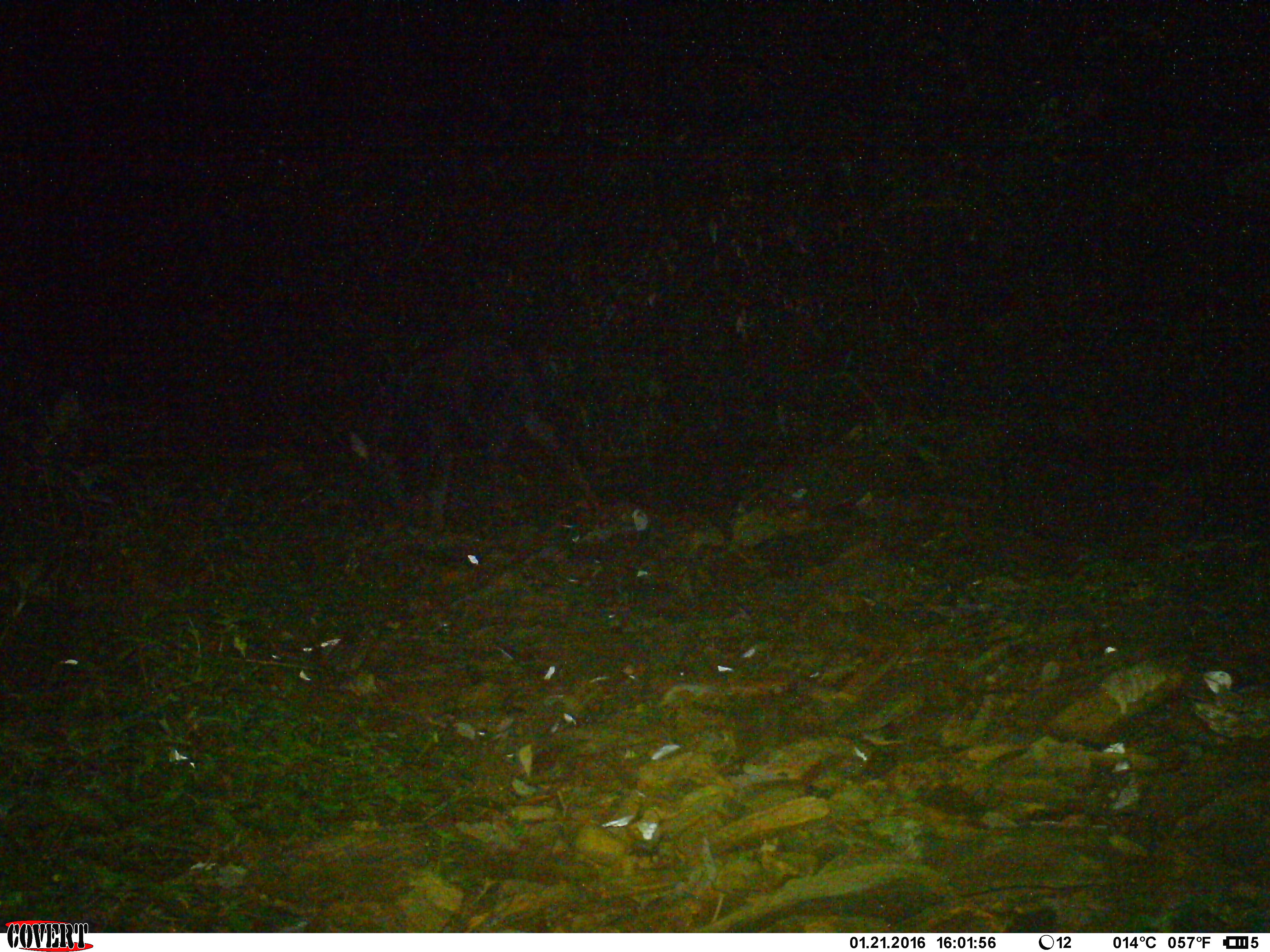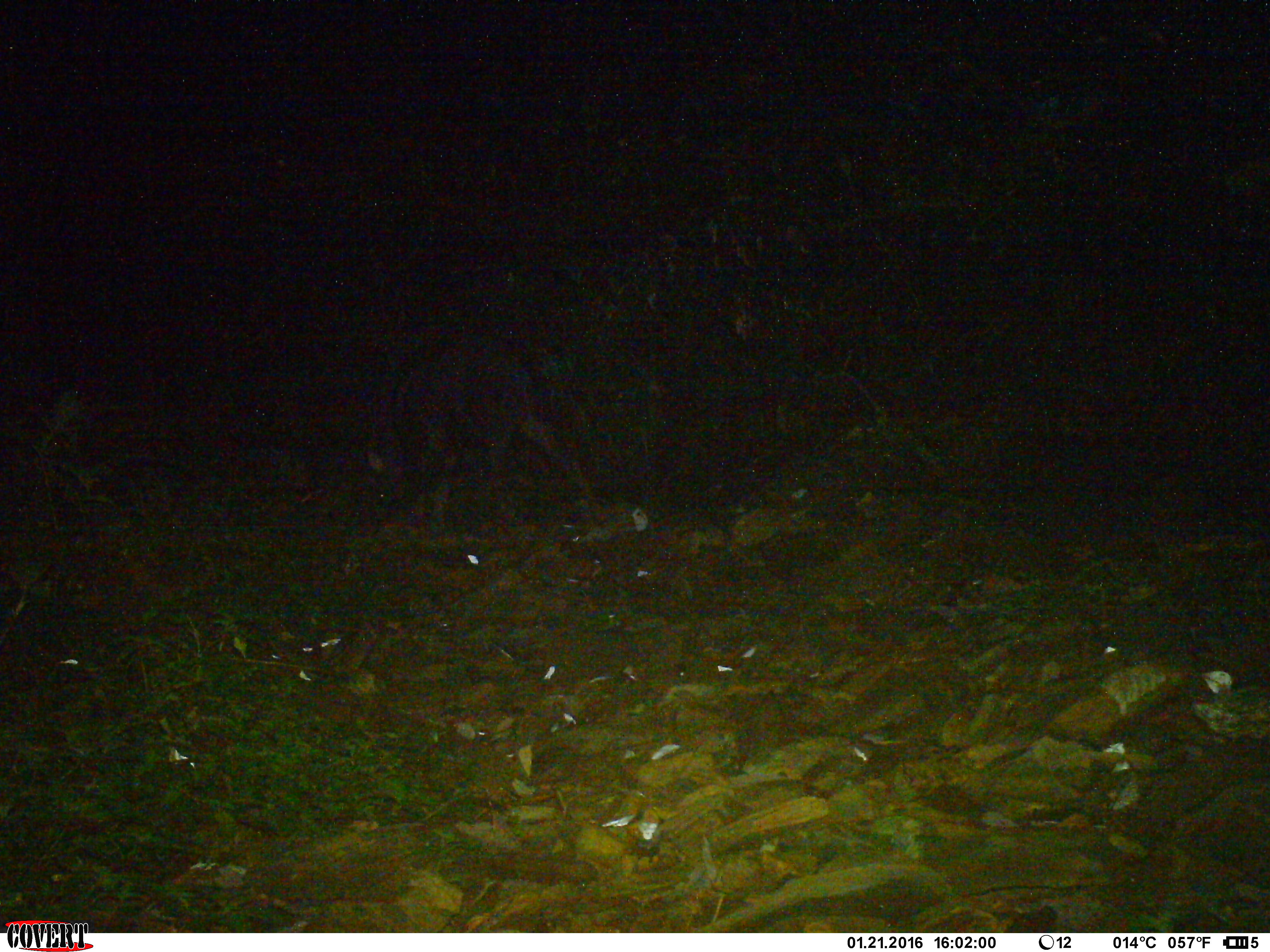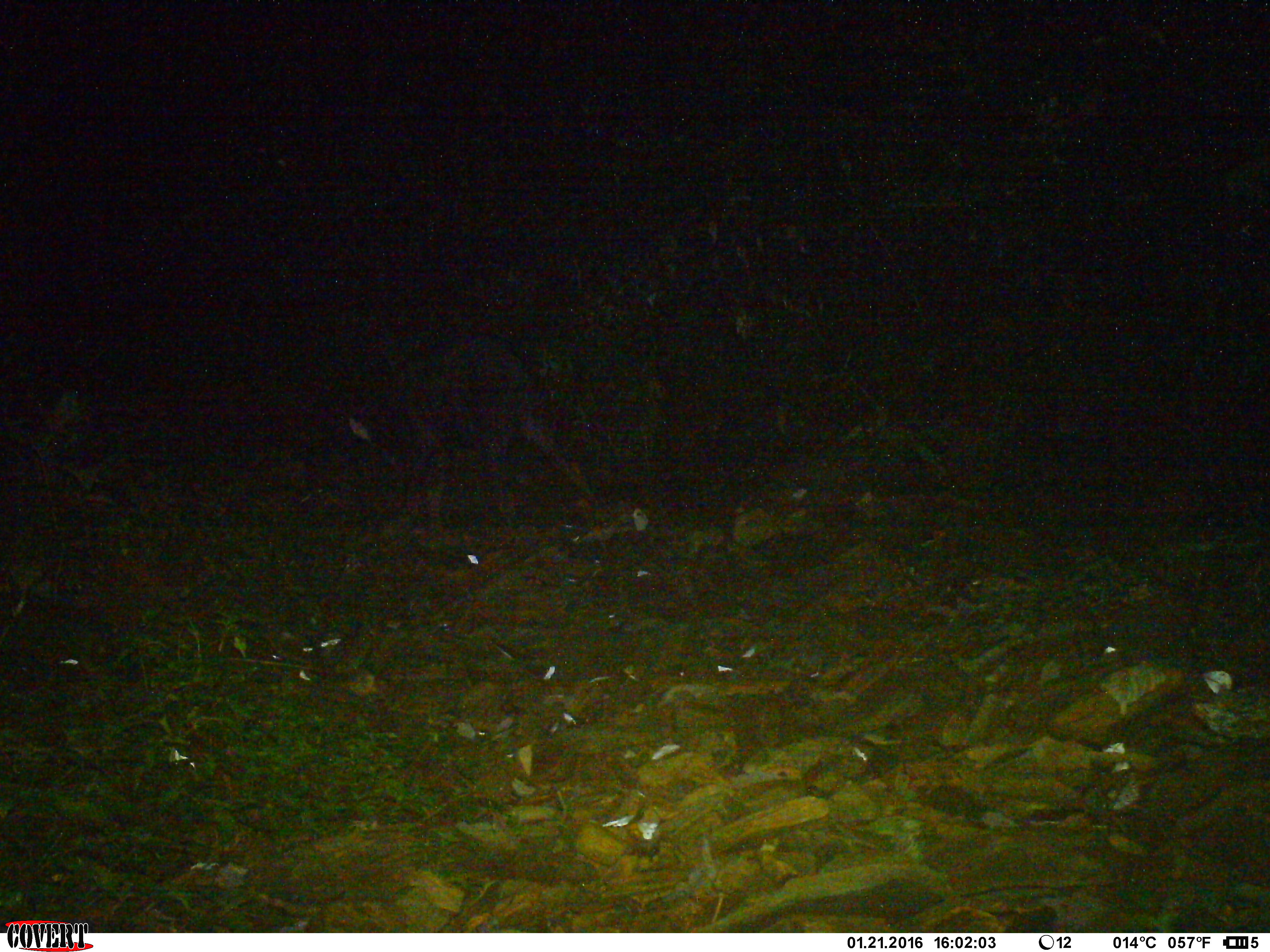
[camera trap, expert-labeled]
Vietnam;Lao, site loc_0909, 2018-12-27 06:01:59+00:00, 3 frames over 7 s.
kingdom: Animalia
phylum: Chordata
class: Mammalia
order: Artiodactyla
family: Bovidae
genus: Capricornis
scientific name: Capricornis sumatraensis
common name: chinese serow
Chinese serow (Capricornis sumatraensis). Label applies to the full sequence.